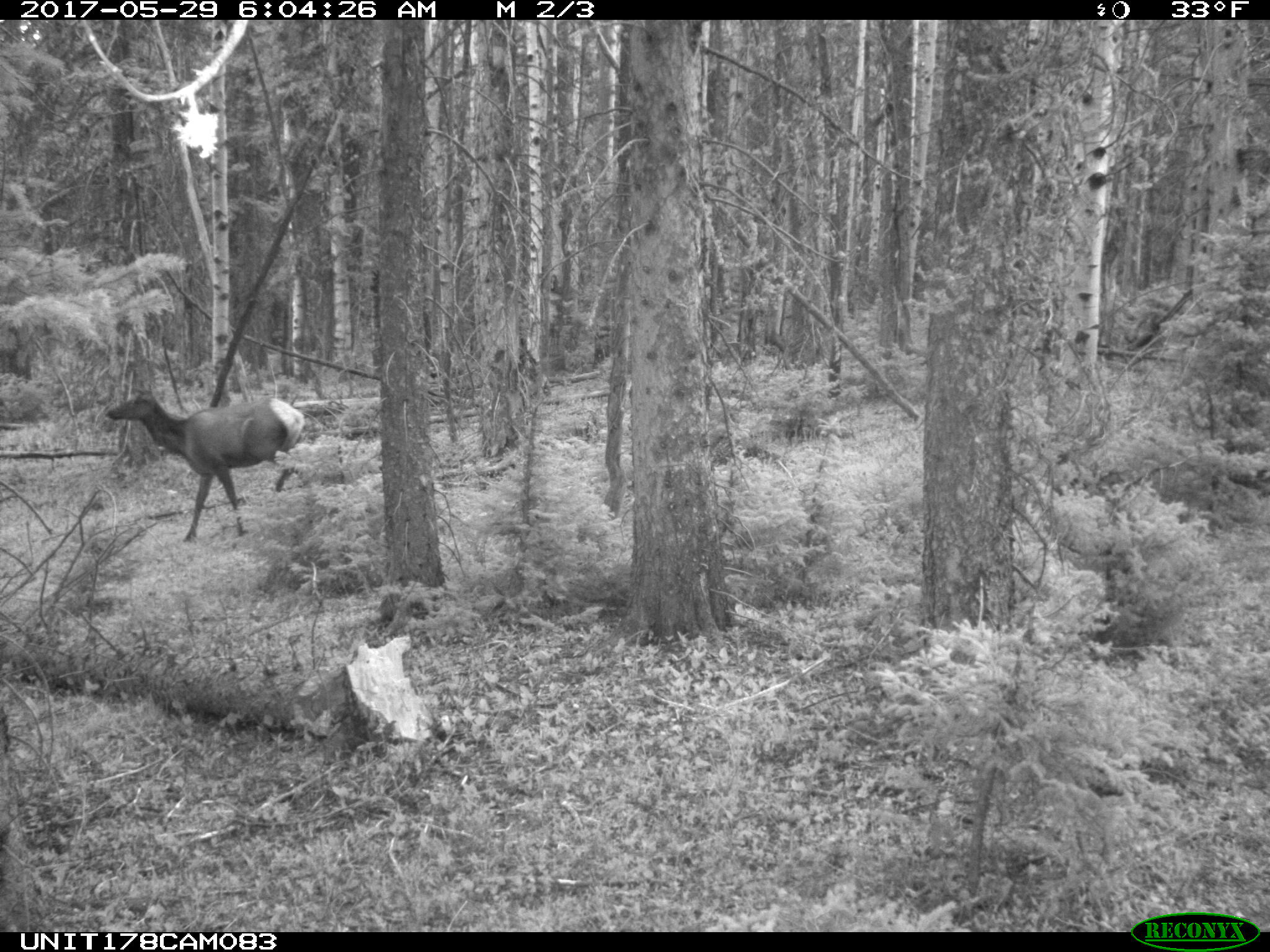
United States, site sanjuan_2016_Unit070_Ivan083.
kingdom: Animalia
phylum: Chordata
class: Mammalia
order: Artiodactyla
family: Cervidae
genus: Cervus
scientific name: Cervus elaphus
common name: red deer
Cervus elaphus (red deer).